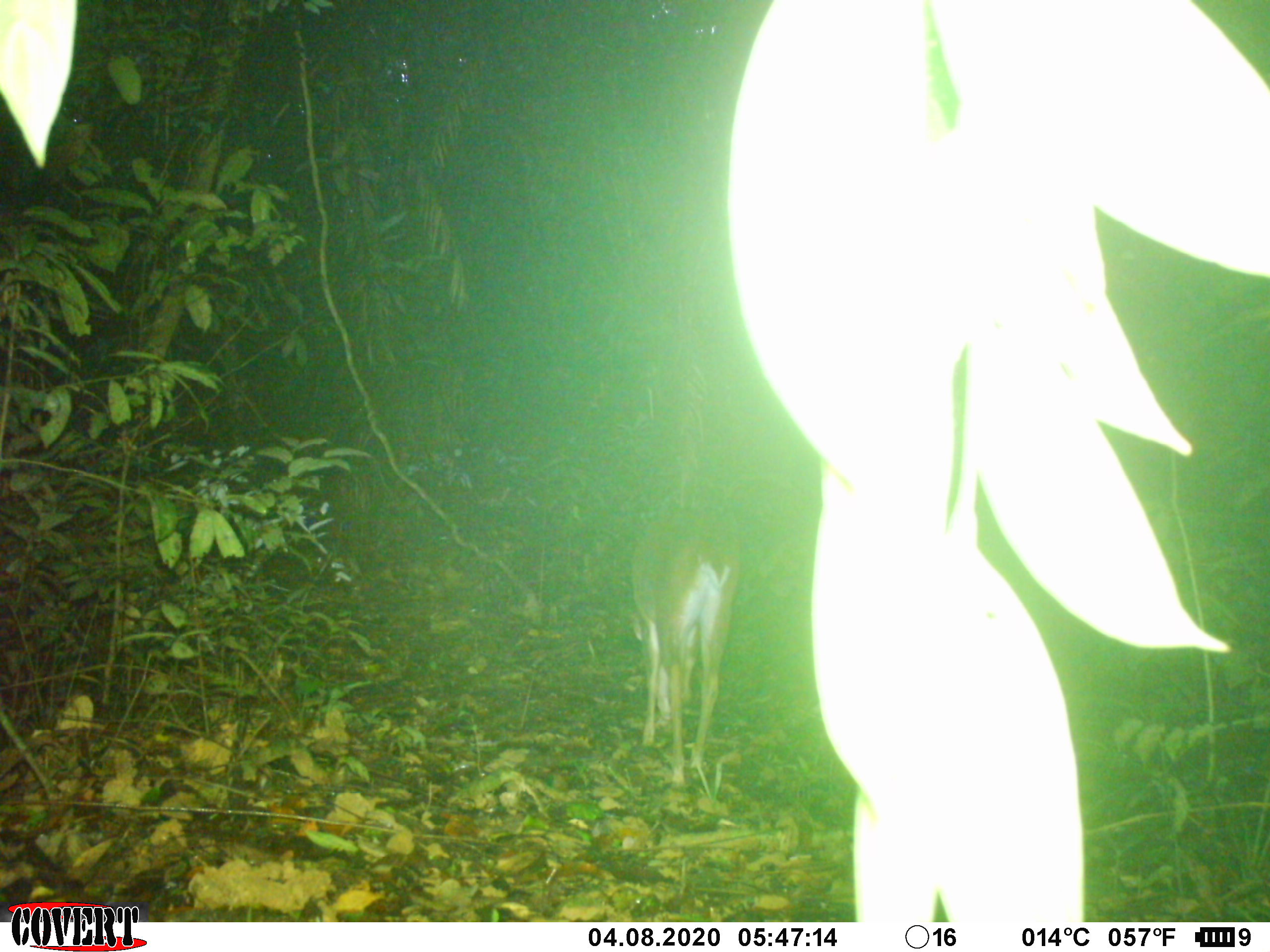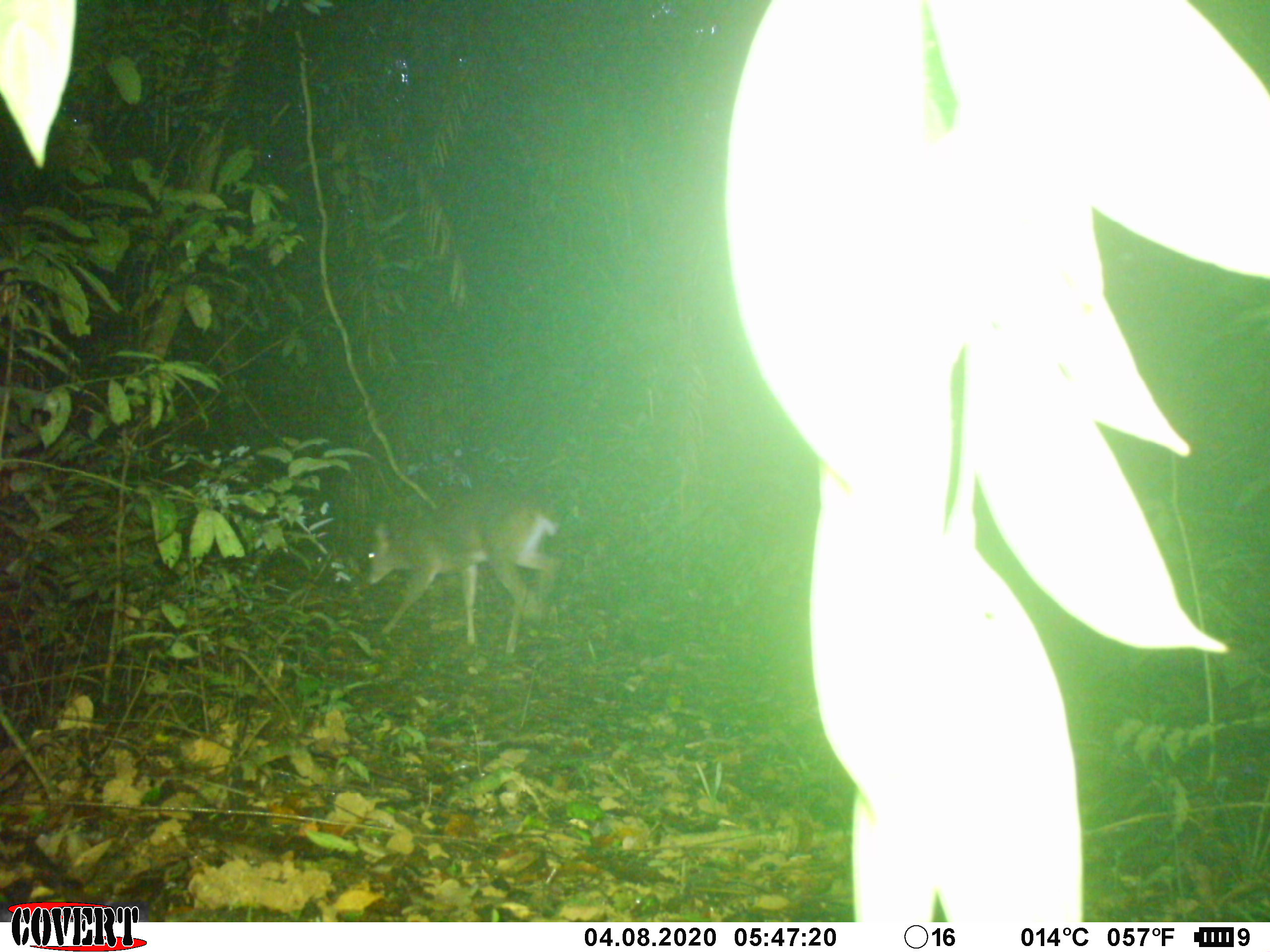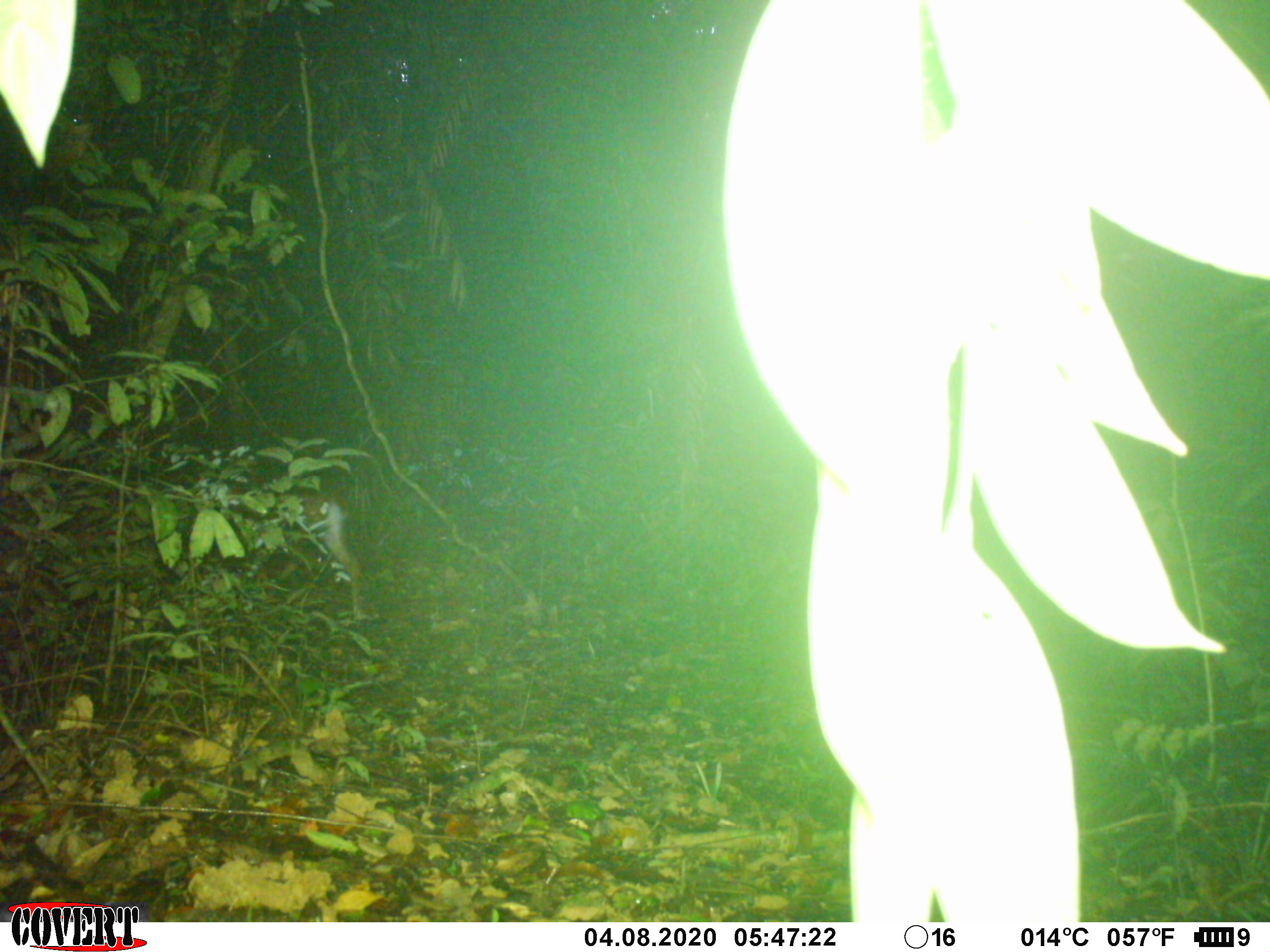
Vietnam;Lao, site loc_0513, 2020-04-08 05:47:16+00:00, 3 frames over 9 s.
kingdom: Animalia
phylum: Chordata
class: Mammalia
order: Artiodactyla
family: Cervidae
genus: Muntiacus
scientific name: Muntiacus vuquangensis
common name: large-antlered muntjac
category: large antlered muntjac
Large antlered muntjac (large-antlered muntjac) (Muntiacus vuquangensis). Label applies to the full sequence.